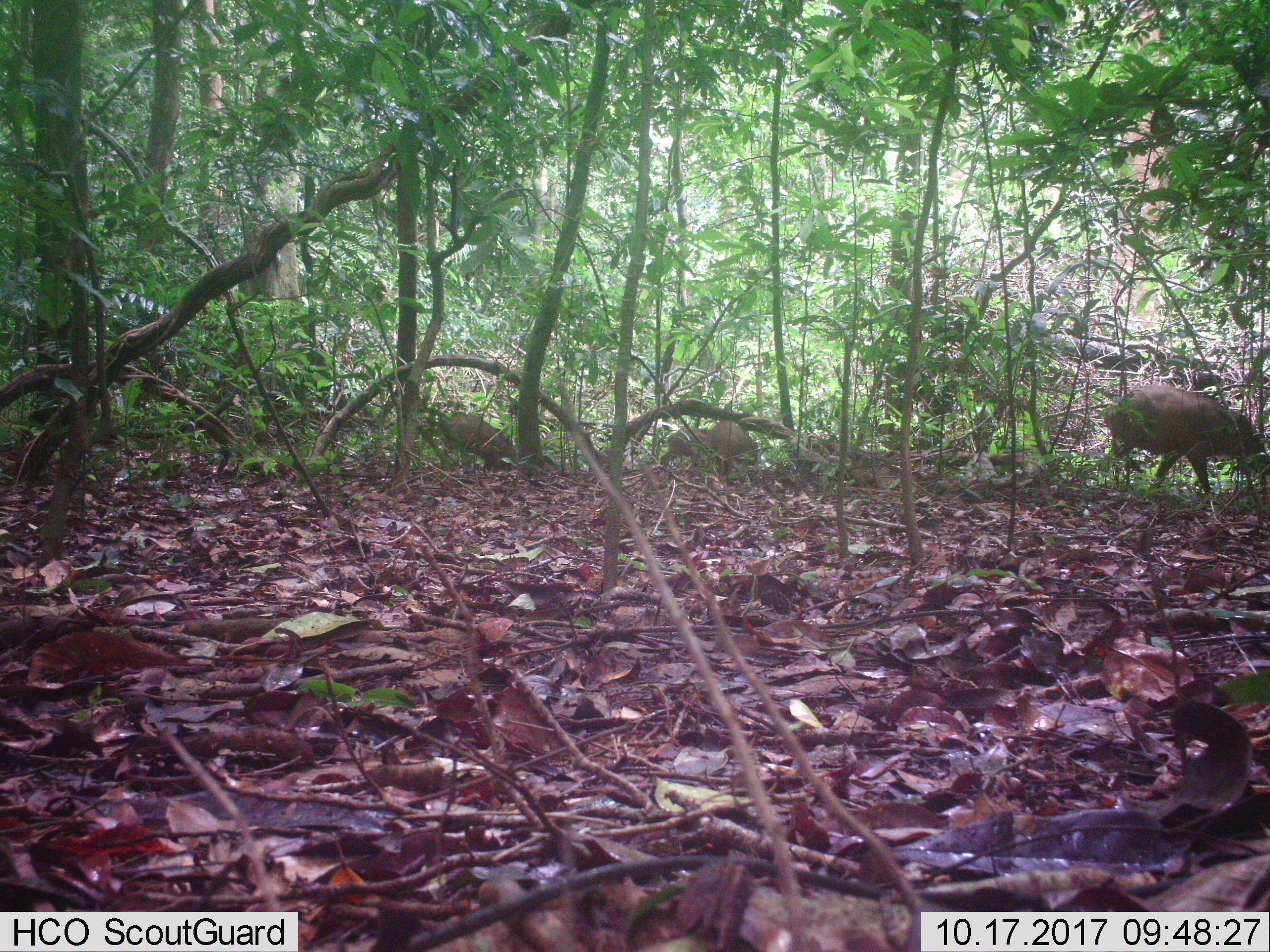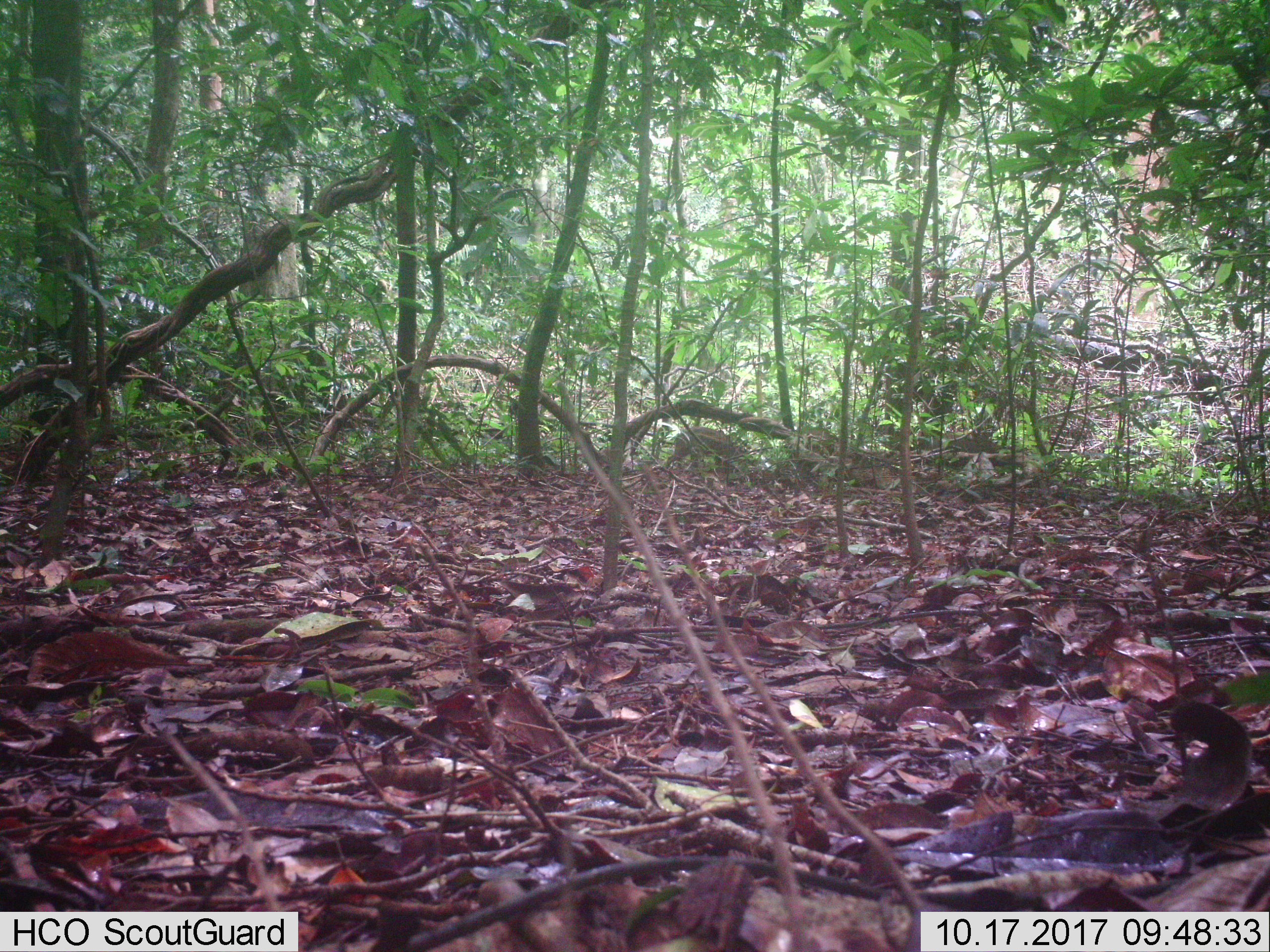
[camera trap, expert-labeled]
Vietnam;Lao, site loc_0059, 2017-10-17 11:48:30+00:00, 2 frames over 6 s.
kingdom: Animalia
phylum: Chordata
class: Mammalia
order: Artiodactyla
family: Suidae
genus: Sus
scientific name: Sus scrofa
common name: eurasian wild pig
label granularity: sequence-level